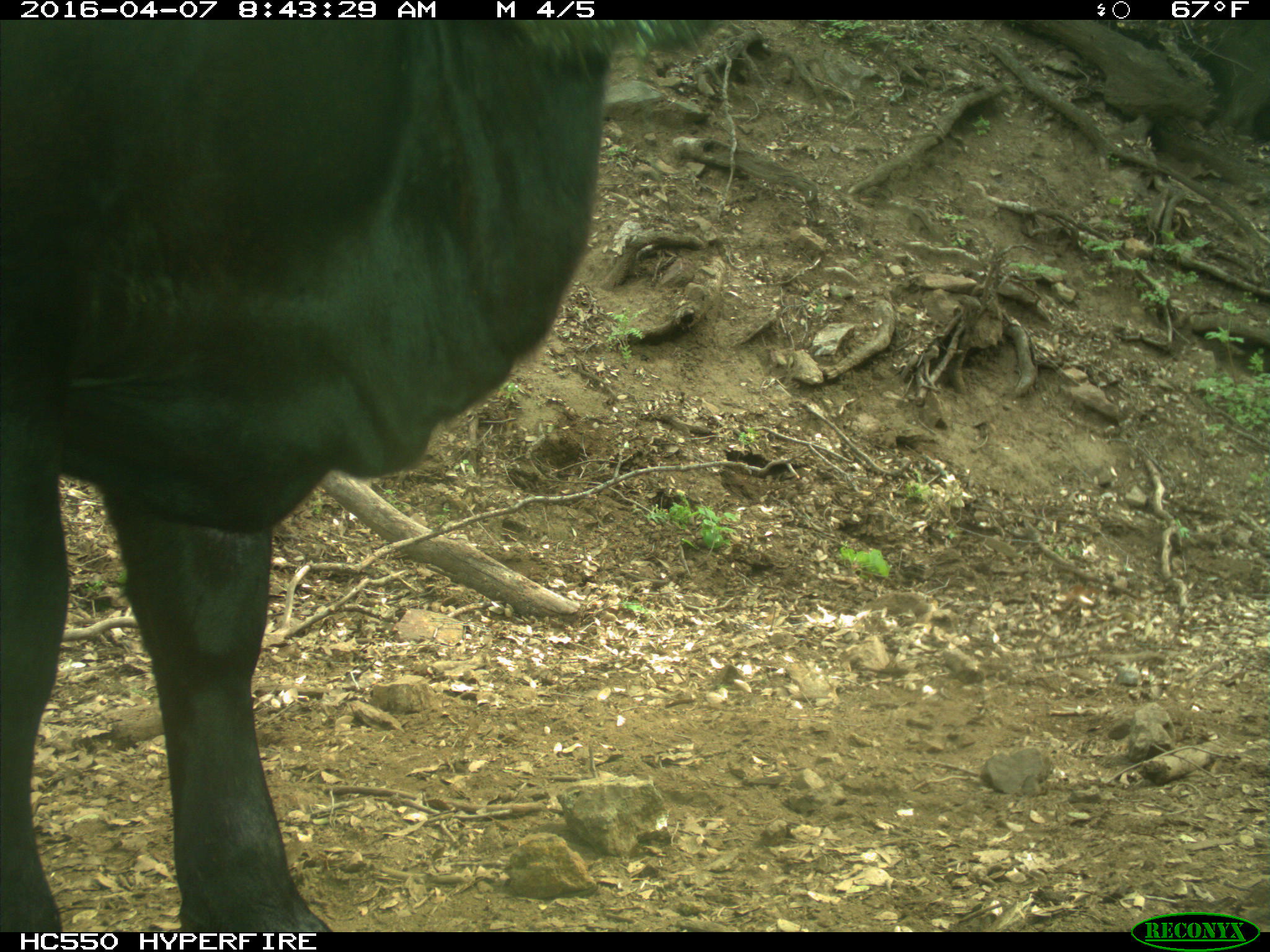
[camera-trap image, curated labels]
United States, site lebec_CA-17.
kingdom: Animalia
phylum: Chordata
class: Mammalia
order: Artiodactyla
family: Bovidae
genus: Bos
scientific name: Bos taurus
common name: domestic cow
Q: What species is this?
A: Bos taurus (domestic cow).